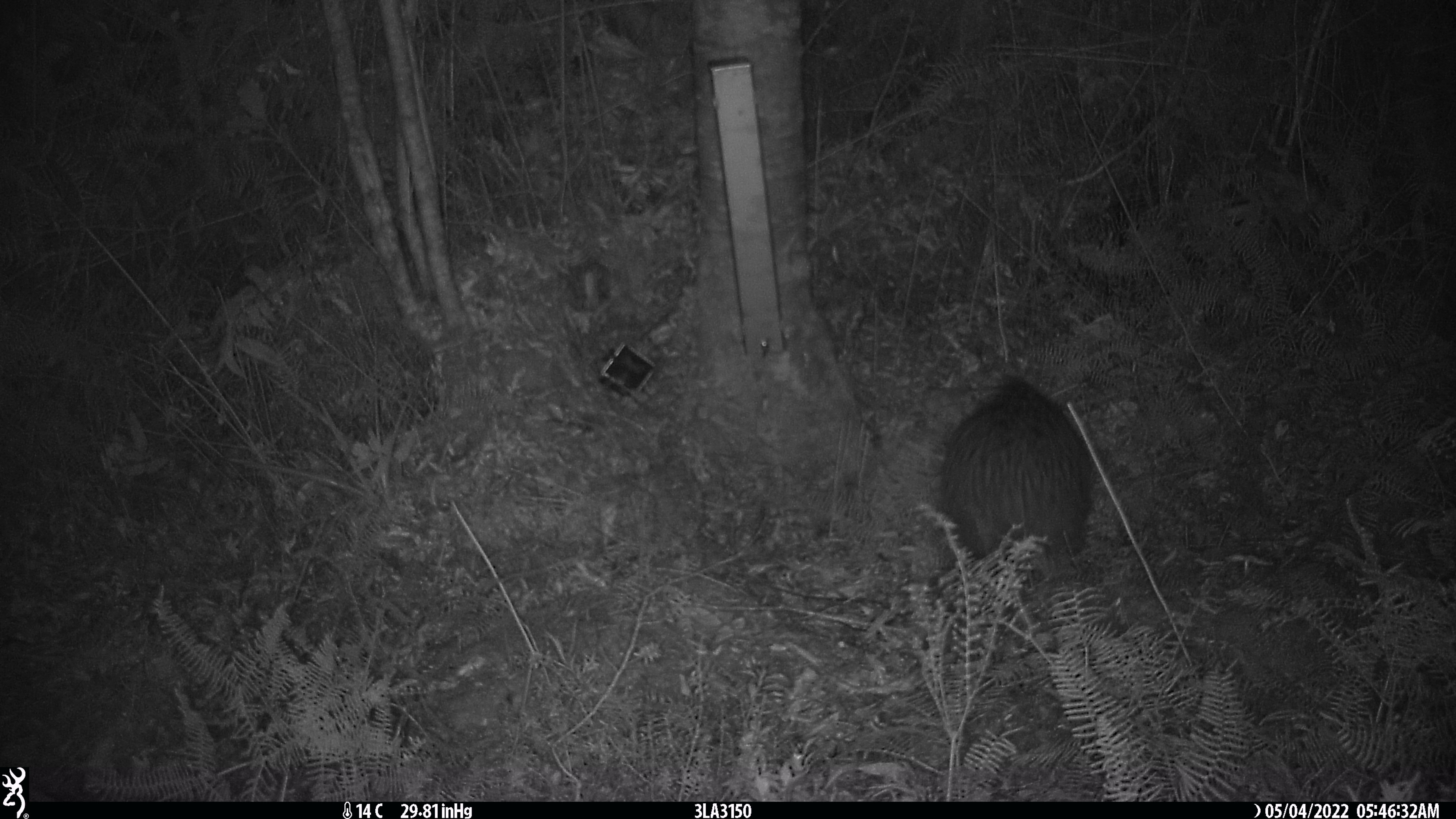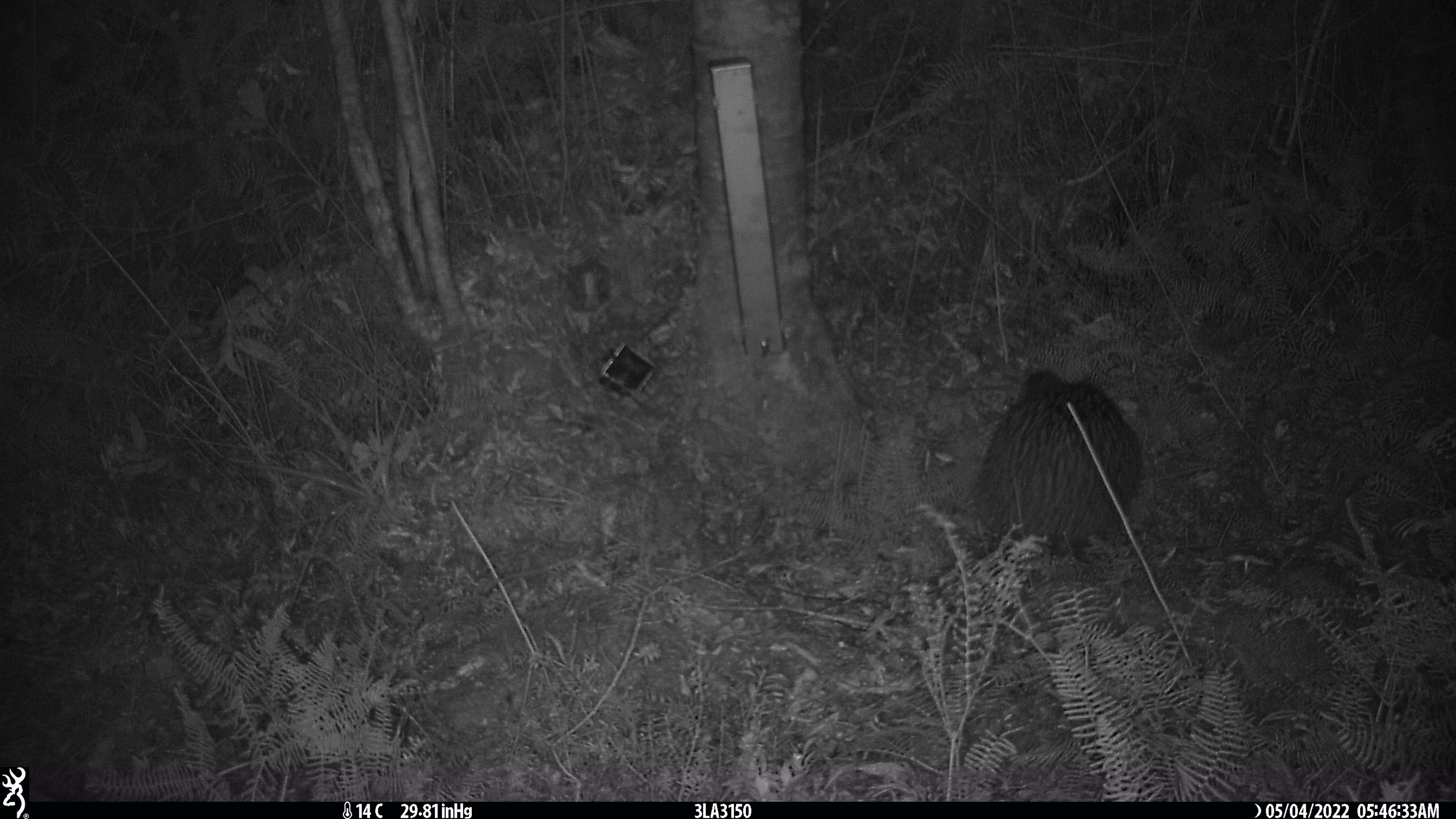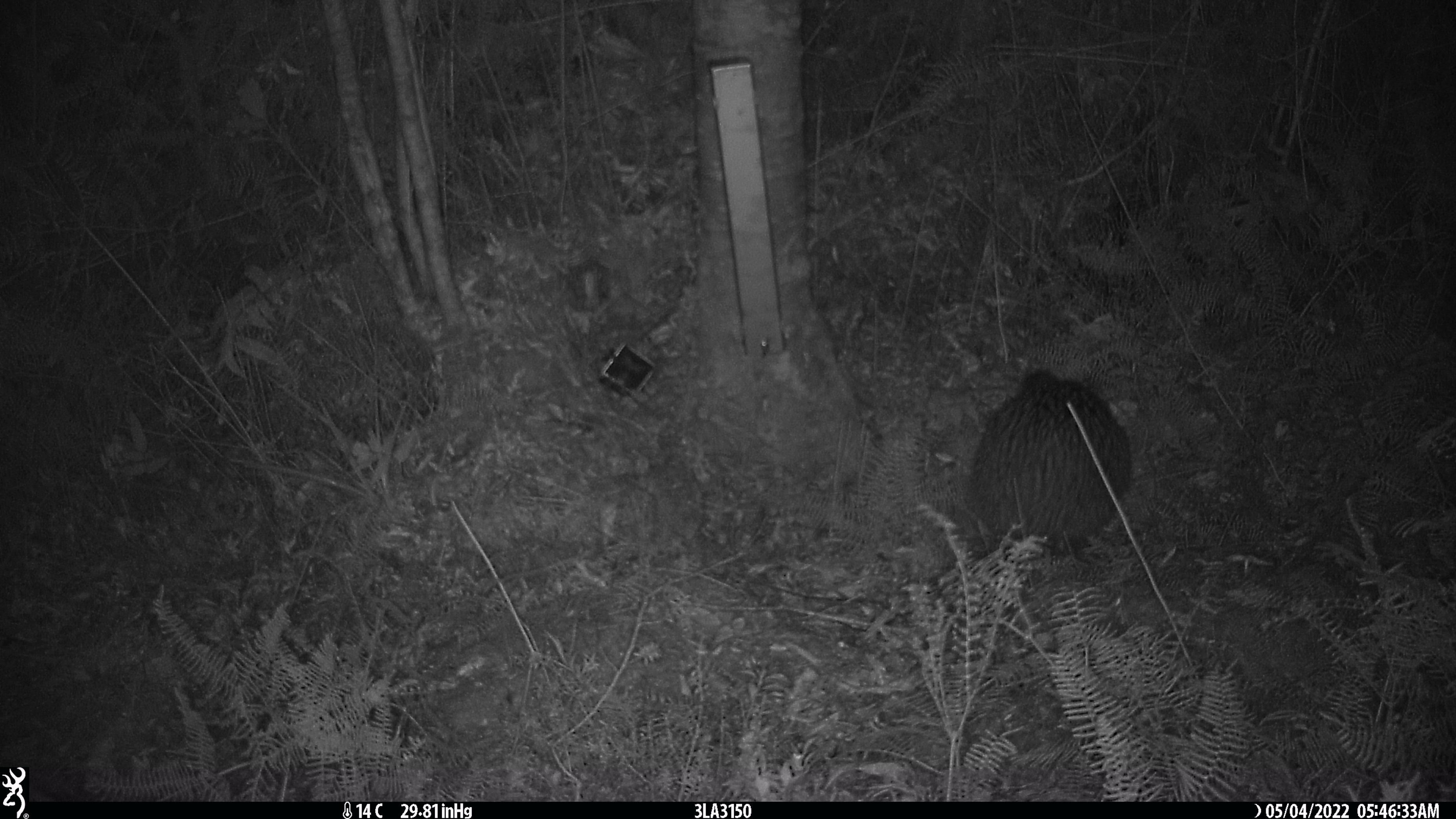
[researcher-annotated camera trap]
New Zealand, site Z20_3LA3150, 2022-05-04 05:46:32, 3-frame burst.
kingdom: Animalia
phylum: Chordata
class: Aves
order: Apterygiformes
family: Apterygidae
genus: Apteryx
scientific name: Apteryx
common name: kiwi